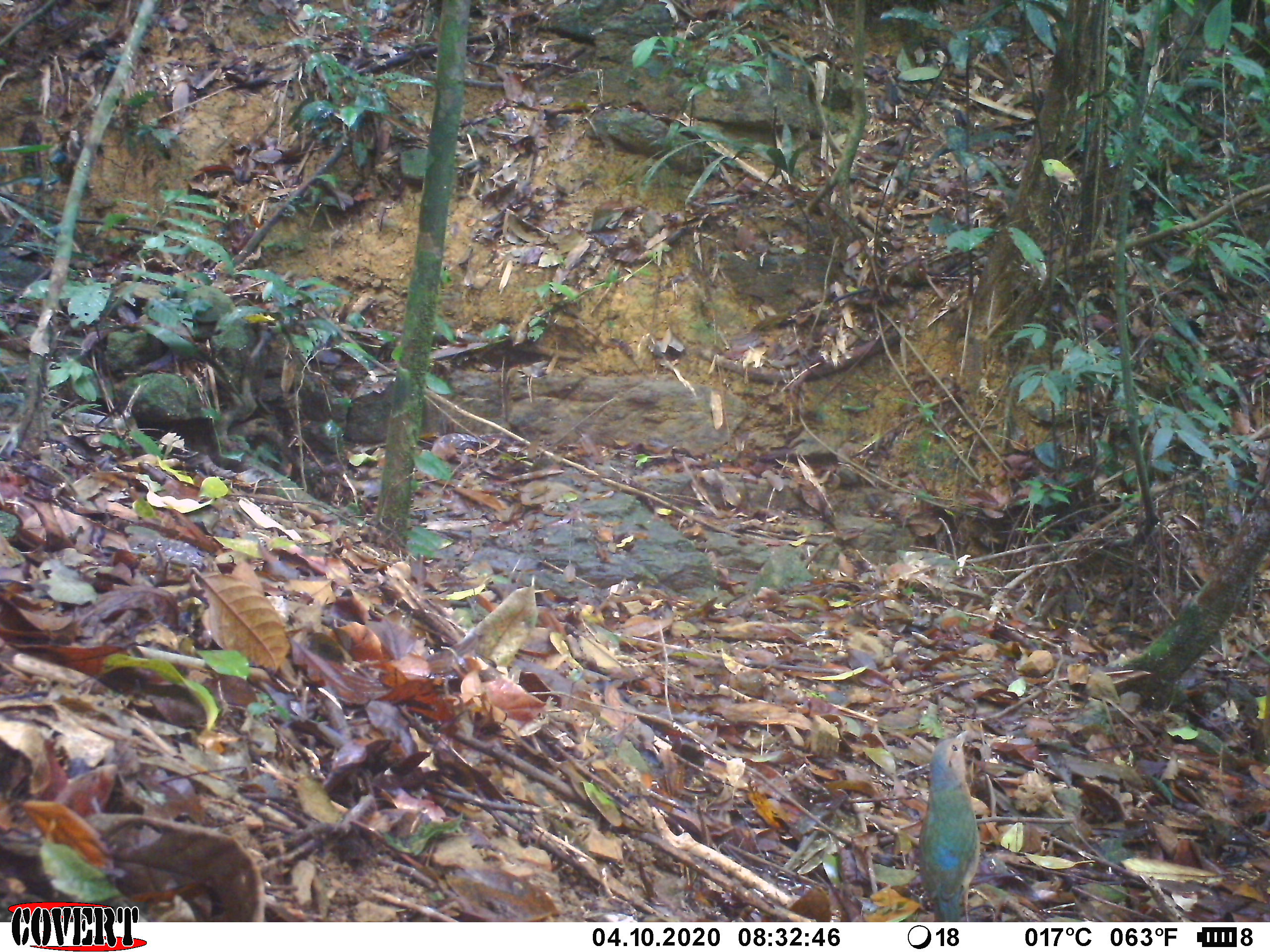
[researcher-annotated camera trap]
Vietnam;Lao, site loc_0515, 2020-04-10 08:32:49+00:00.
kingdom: Animalia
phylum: Chordata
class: Aves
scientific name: Aves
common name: bird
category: unidentified bird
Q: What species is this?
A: Unidentified bird (bird) (Aves).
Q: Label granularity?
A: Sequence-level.